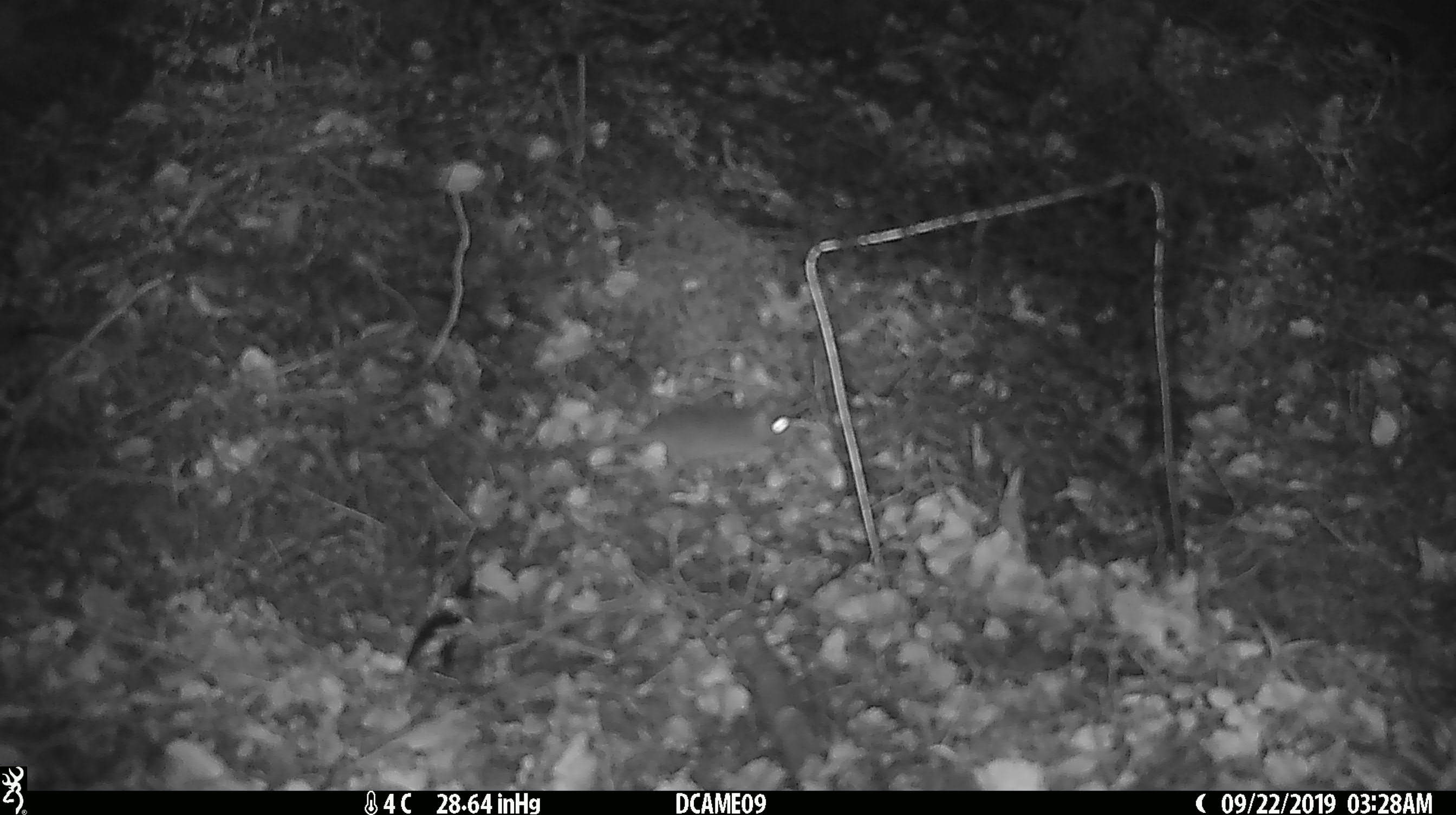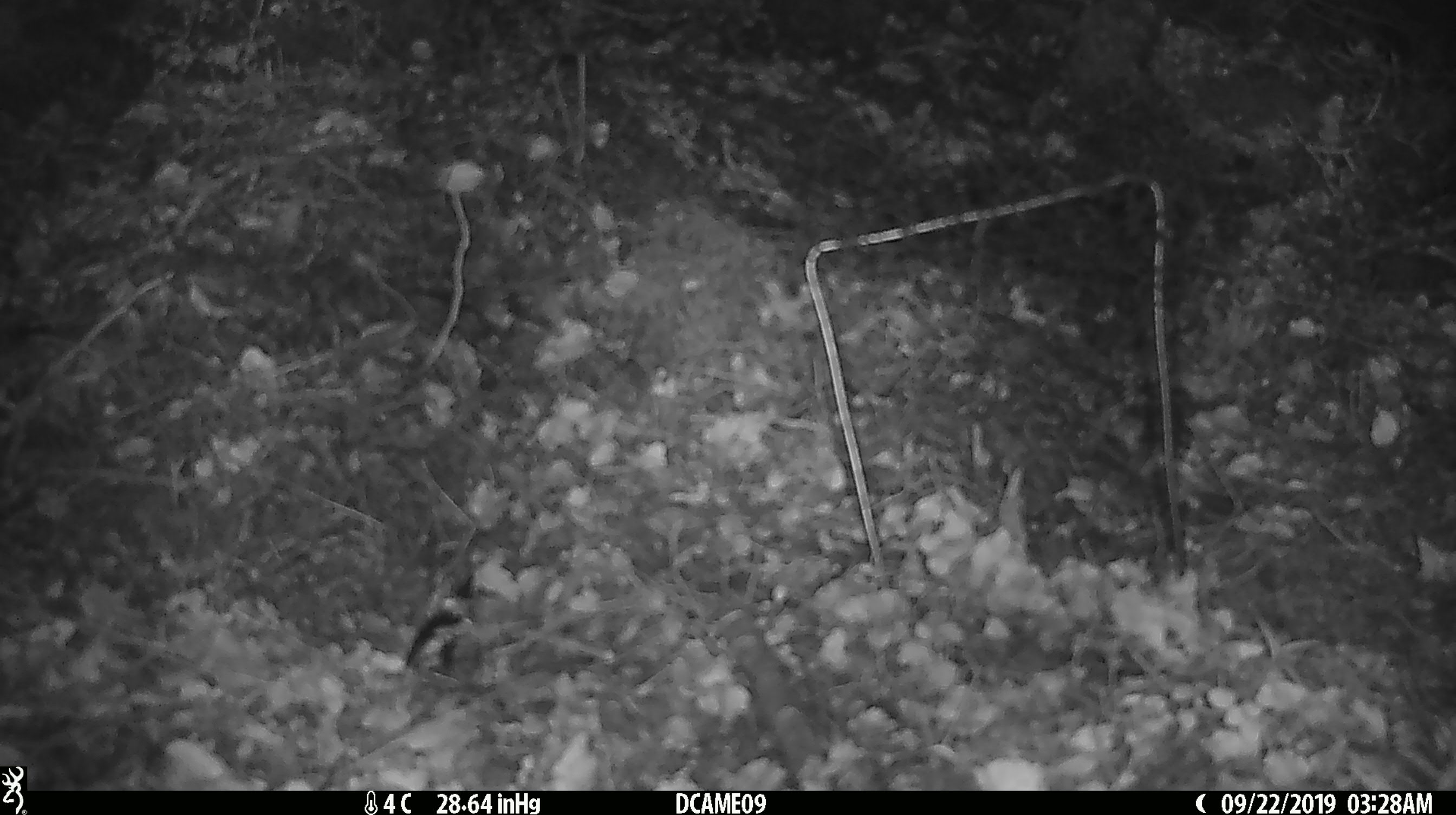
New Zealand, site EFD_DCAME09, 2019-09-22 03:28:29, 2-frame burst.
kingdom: Animalia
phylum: Chordata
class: Mammalia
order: Rodentia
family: Muridae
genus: Mus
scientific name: Mus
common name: mouse